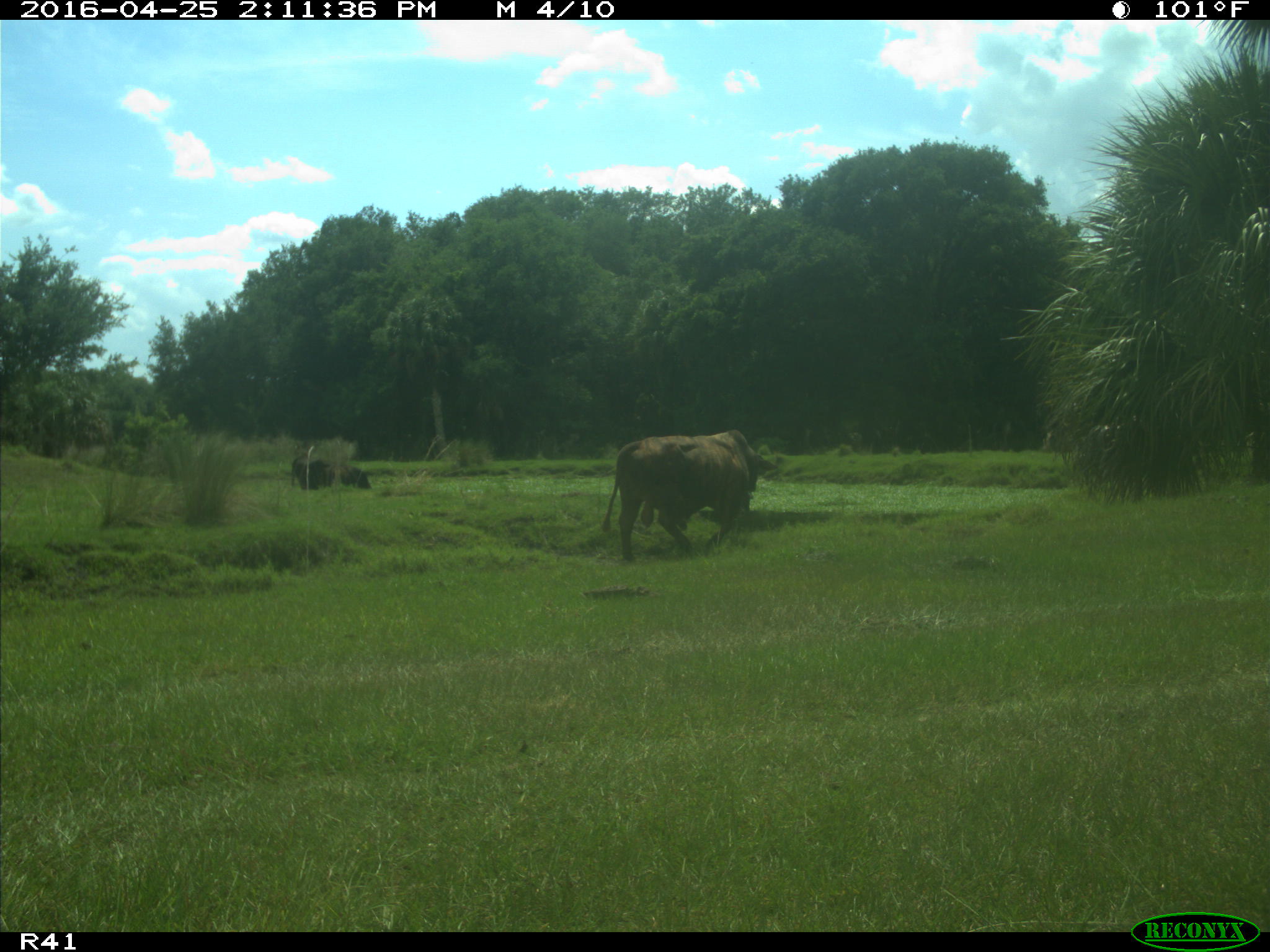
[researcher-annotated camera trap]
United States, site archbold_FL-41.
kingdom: Animalia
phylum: Chordata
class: Mammalia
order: Artiodactyla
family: Bovidae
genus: Bos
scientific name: Bos taurus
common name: domestic cow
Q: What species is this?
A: Bos taurus (domestic cow).